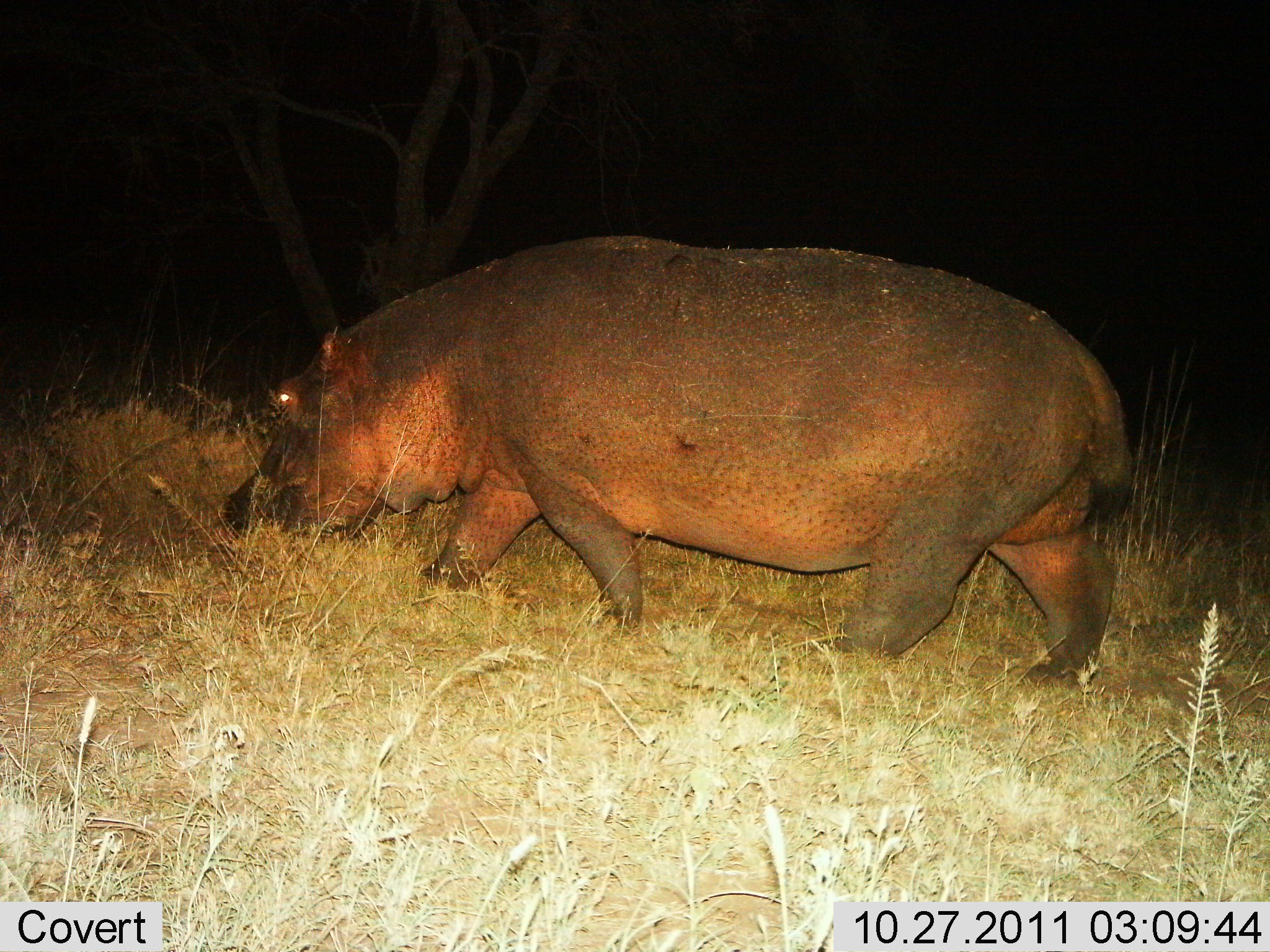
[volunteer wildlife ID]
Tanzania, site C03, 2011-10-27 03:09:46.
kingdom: Animalia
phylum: Chordata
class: Mammalia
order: Artiodactyla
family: Hippopotamidae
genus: Hippopotamus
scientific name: Hippopotamus amphibius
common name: hippopotamus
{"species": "hippopotamus (Hippopotamus amphibius)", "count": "1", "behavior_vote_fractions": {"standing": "7%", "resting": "0%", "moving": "73%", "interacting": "0%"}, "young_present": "0%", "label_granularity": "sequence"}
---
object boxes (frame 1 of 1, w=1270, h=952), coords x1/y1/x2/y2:
animal: 221/232/1136/689